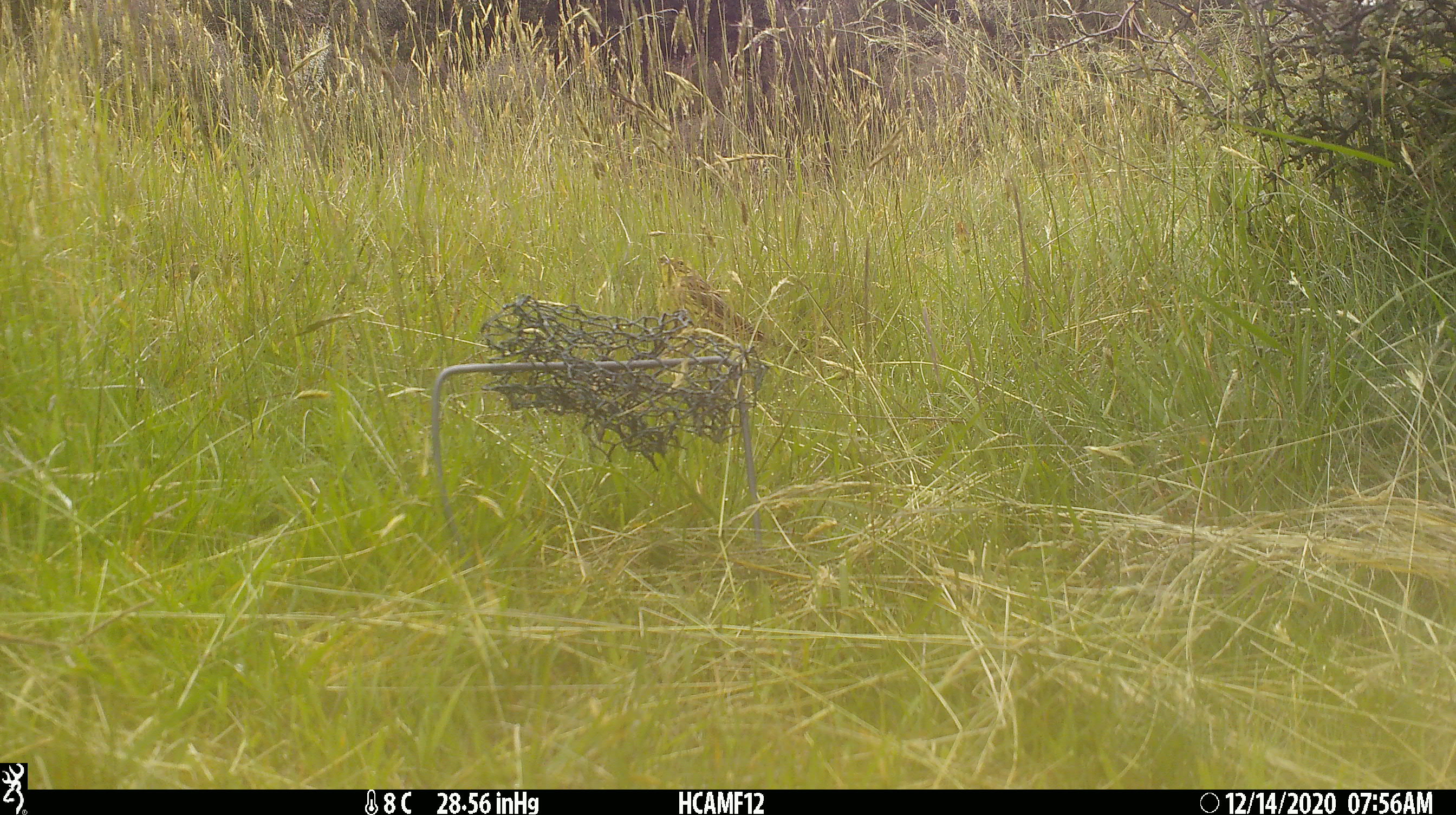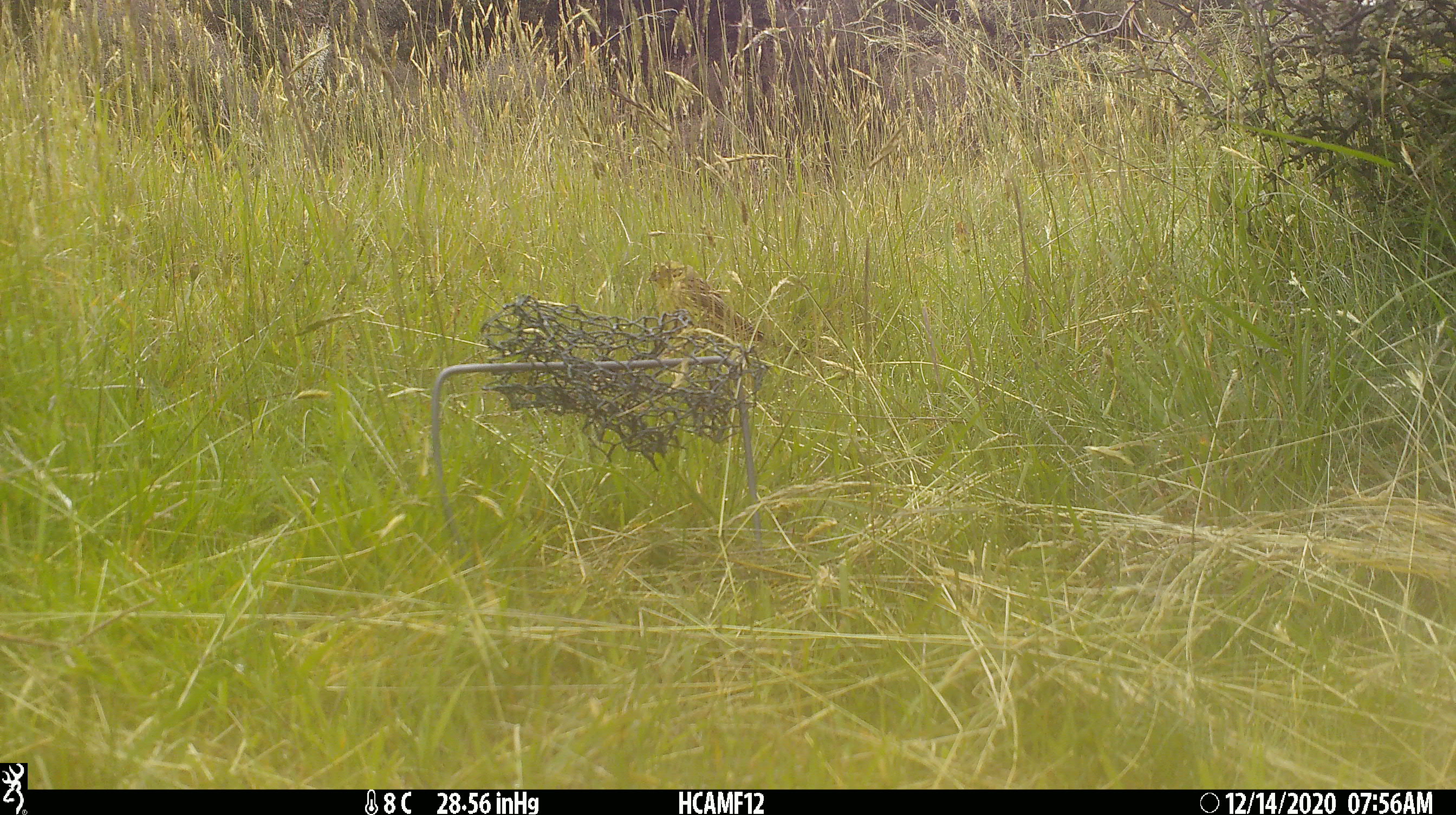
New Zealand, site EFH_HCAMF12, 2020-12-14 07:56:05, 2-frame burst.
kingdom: Animalia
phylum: Chordata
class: Aves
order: Passeriformes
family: Emberizidae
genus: Emberiza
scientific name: Emberiza citrinella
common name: yellowhammer